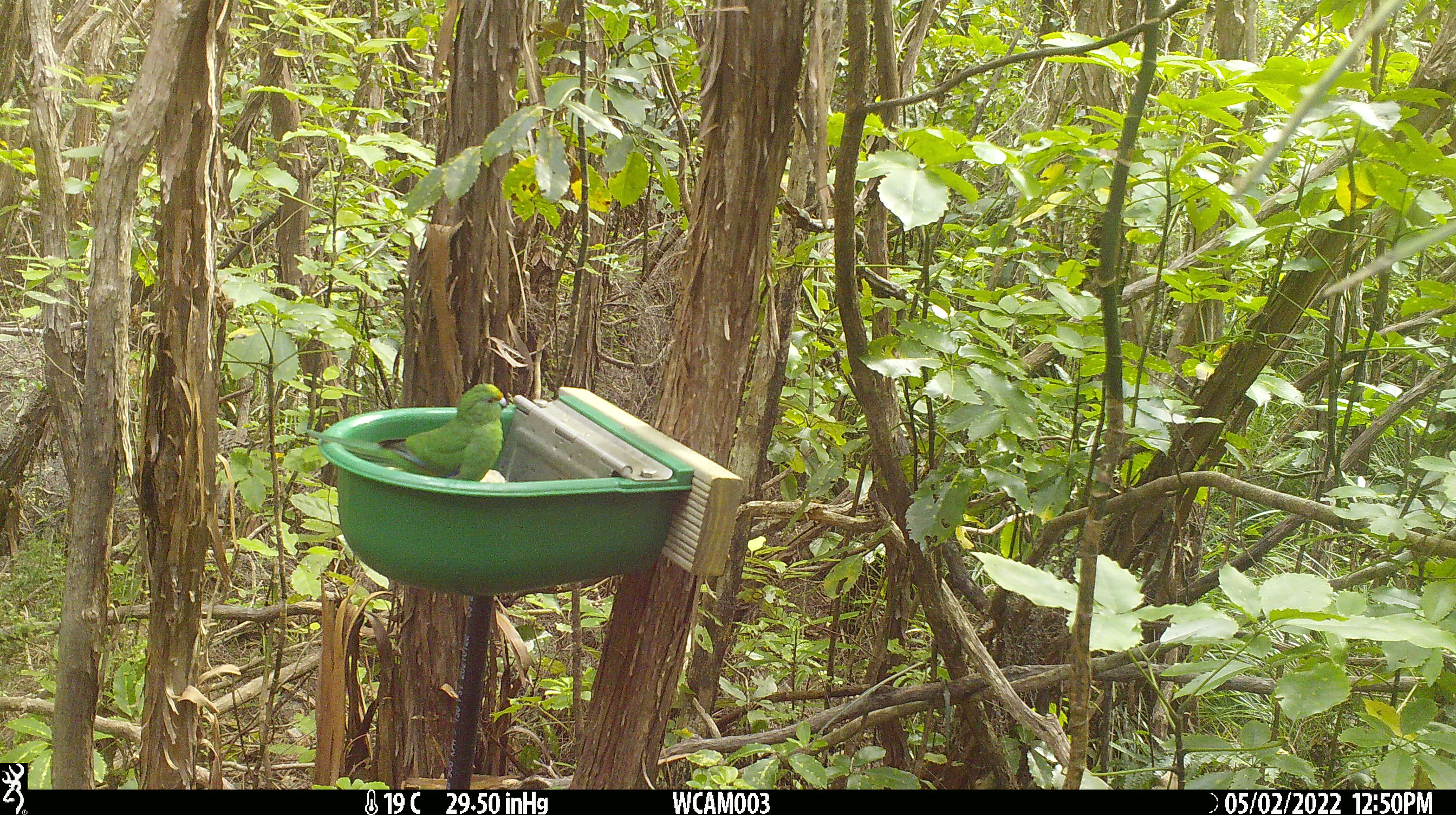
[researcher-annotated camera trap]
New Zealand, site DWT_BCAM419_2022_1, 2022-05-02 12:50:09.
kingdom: Animalia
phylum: Chordata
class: Aves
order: Psittaciformes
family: Psittaculidae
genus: Cyanoramphus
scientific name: Cyanoramphus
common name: parakeet